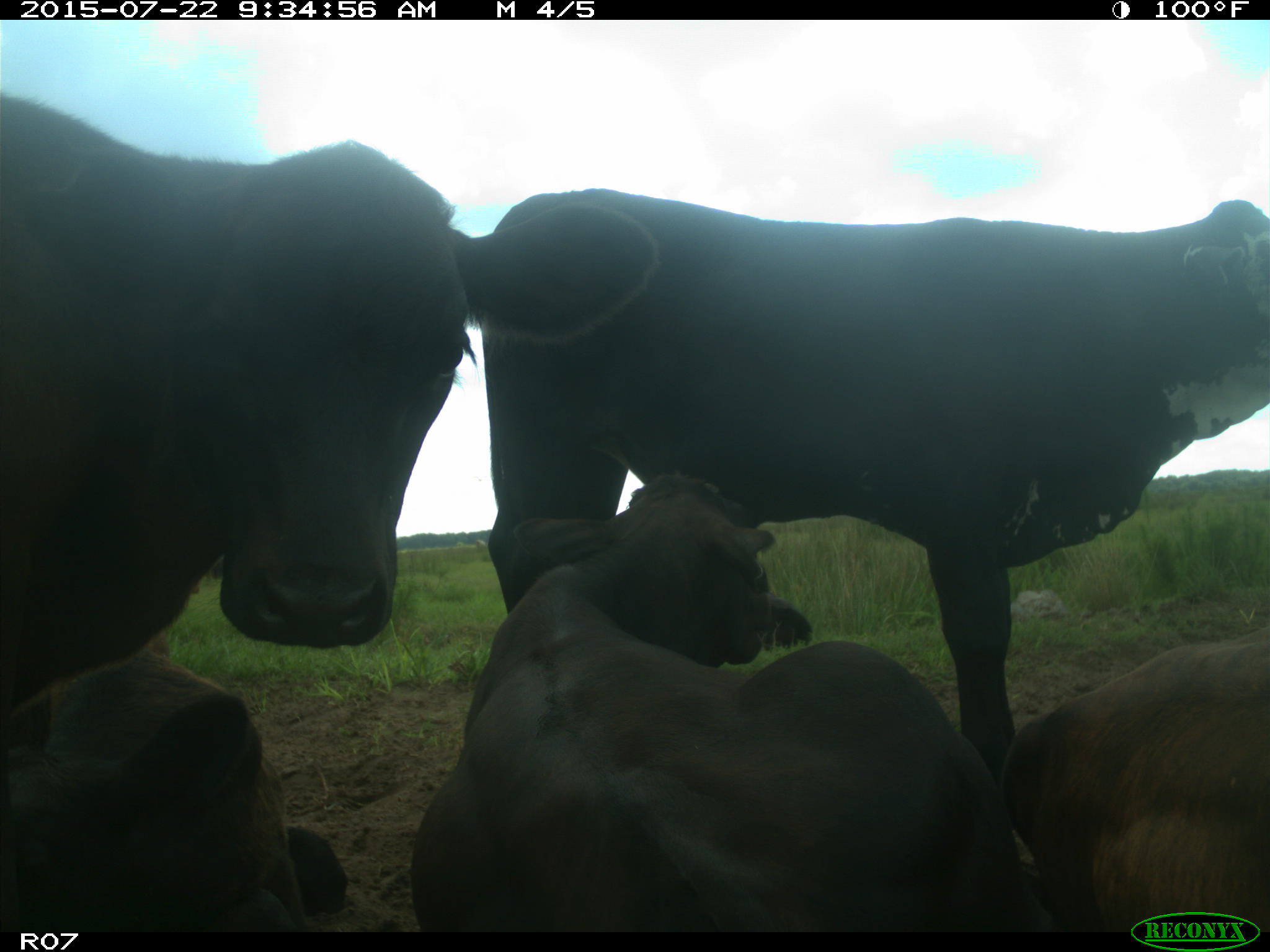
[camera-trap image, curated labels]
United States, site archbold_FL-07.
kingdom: Animalia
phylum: Chordata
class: Mammalia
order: Artiodactyla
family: Bovidae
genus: Bos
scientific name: Bos taurus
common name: domestic cow